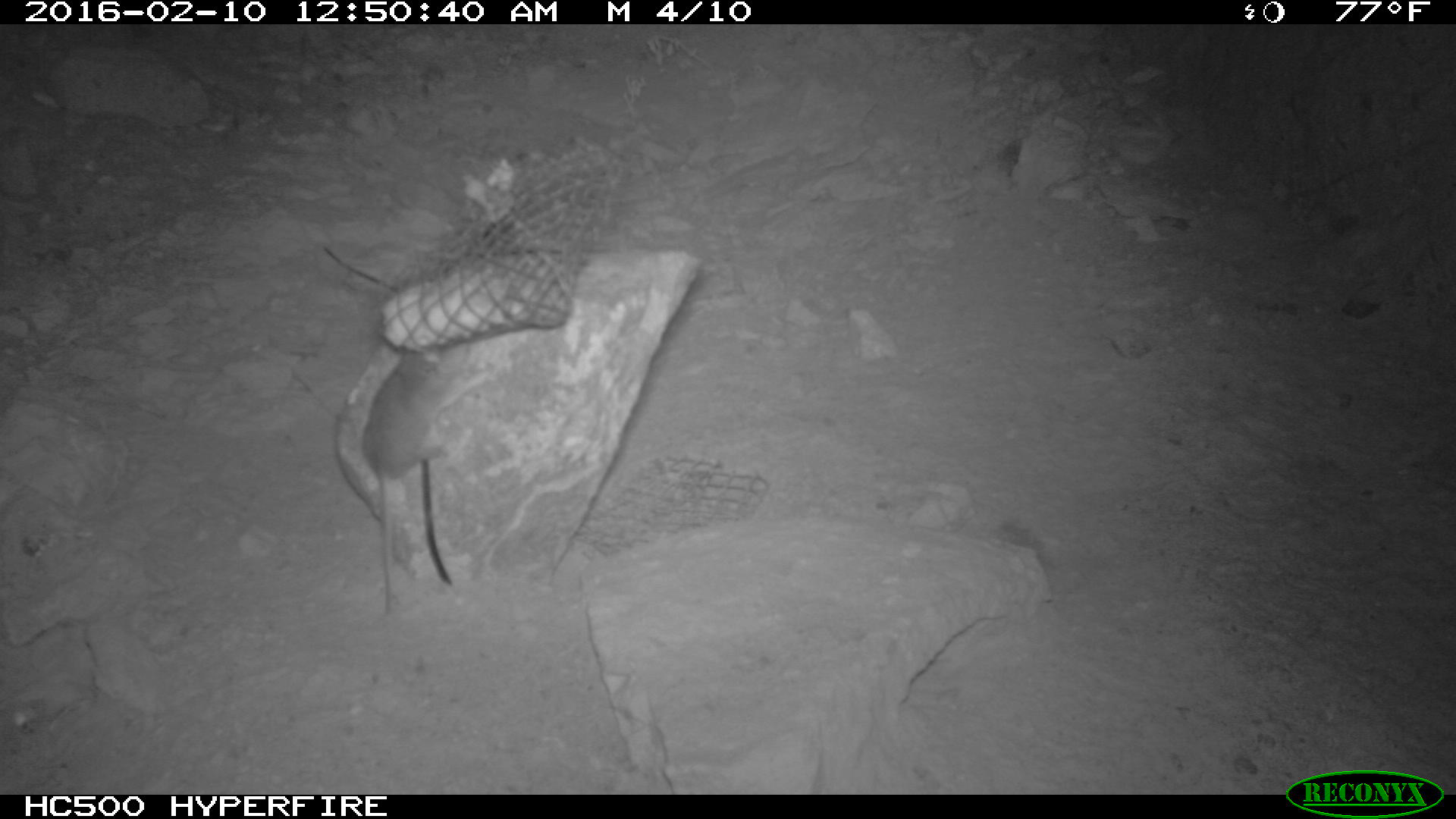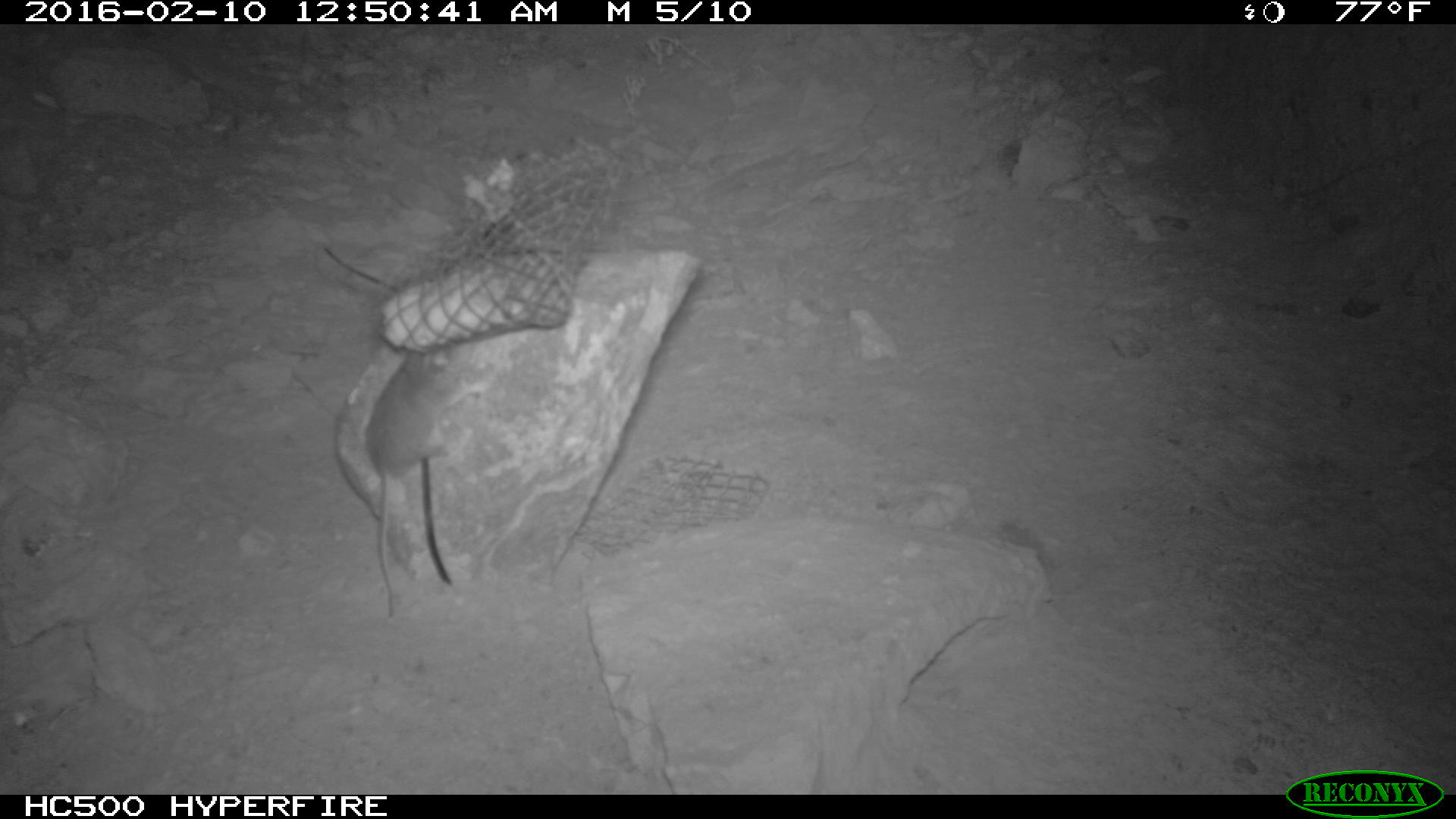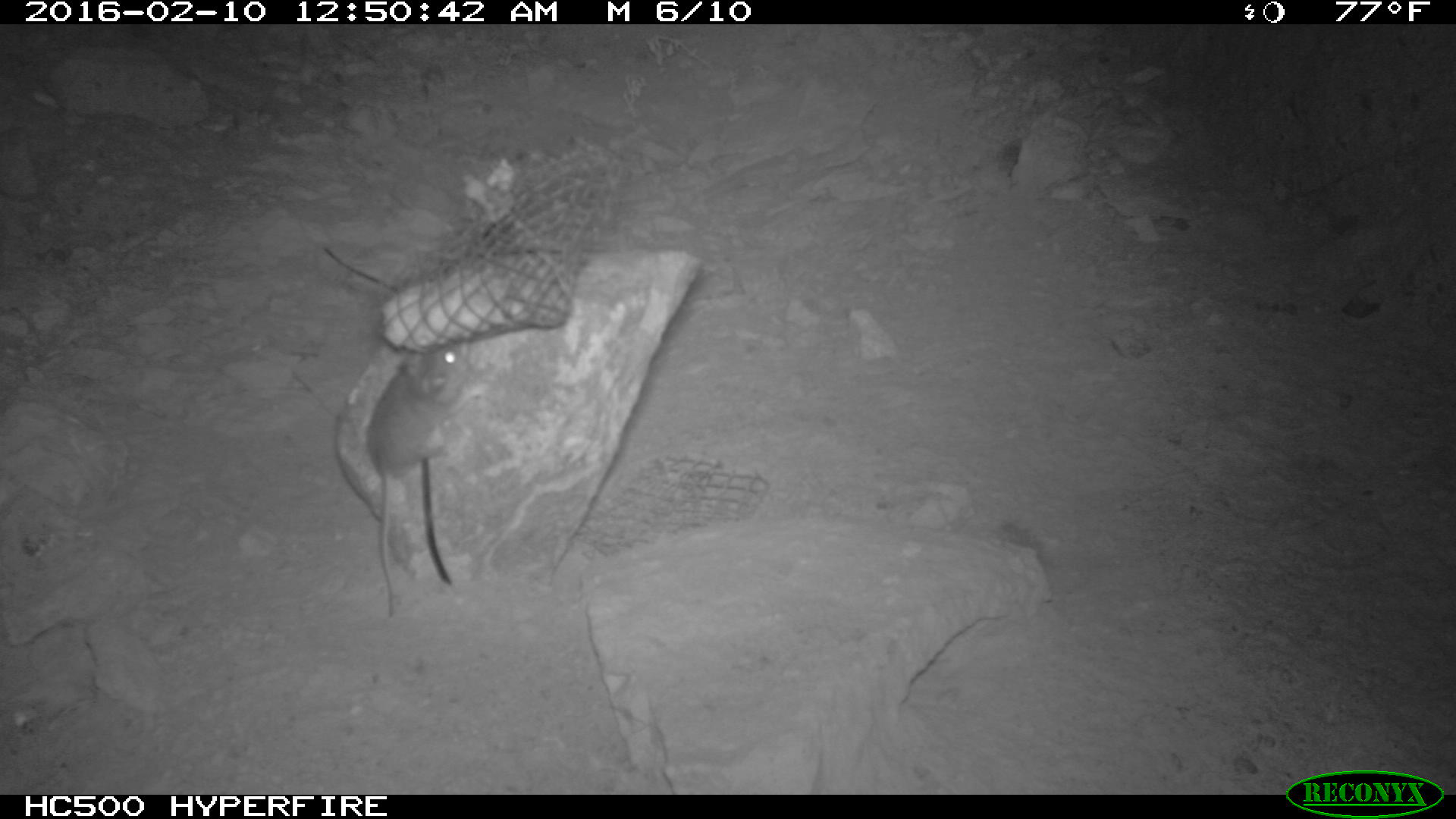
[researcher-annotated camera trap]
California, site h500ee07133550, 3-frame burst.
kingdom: Animalia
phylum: Chordata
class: Mammalia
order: Rodentia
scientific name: Rodentia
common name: rodent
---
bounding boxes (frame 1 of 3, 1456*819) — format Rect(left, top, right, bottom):
rodent: Rect(357, 356, 443, 617)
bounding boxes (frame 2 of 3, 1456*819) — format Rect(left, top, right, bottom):
rodent: Rect(366, 345, 490, 617)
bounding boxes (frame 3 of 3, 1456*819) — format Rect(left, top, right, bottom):
rodent: Rect(366, 339, 482, 617)